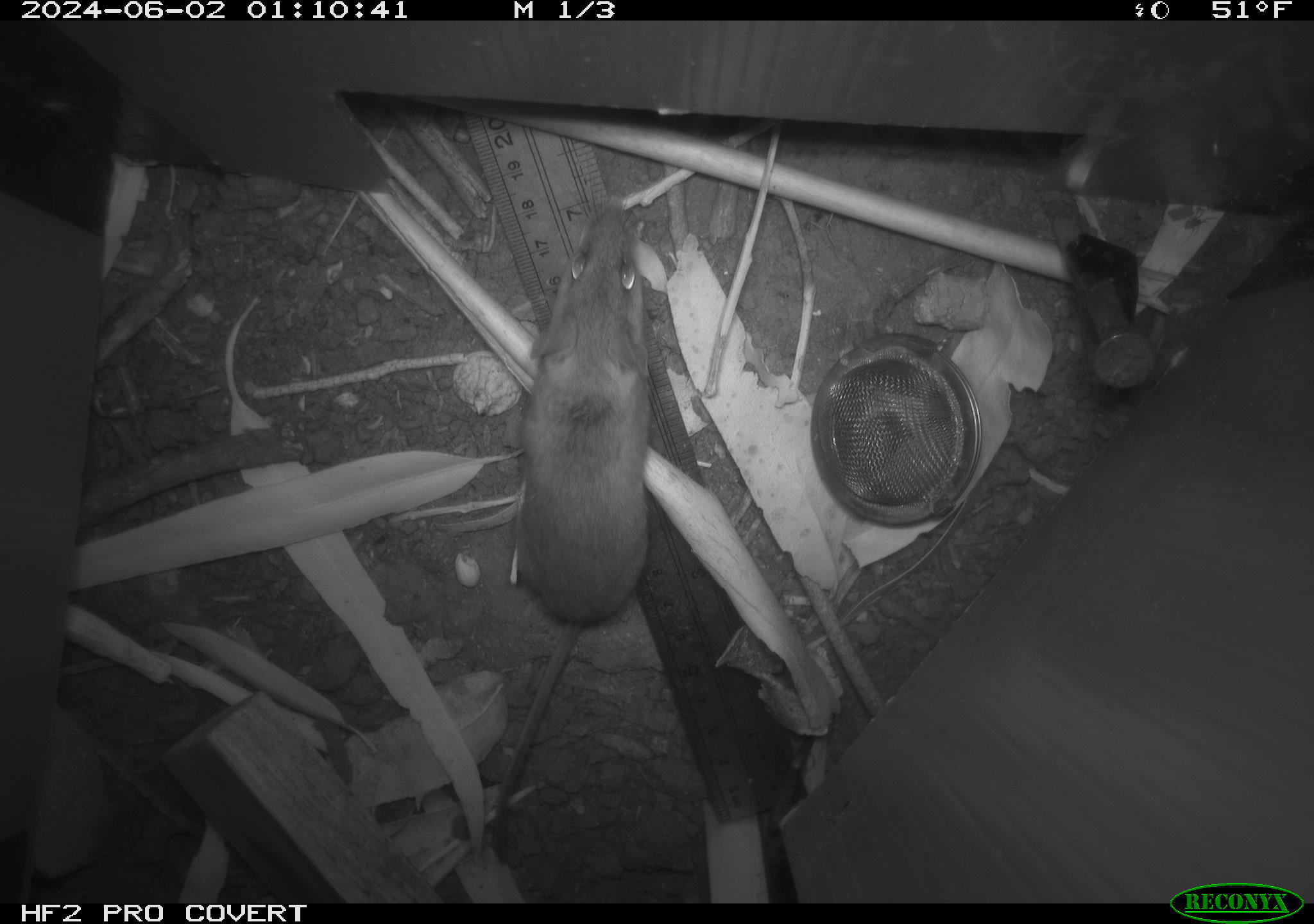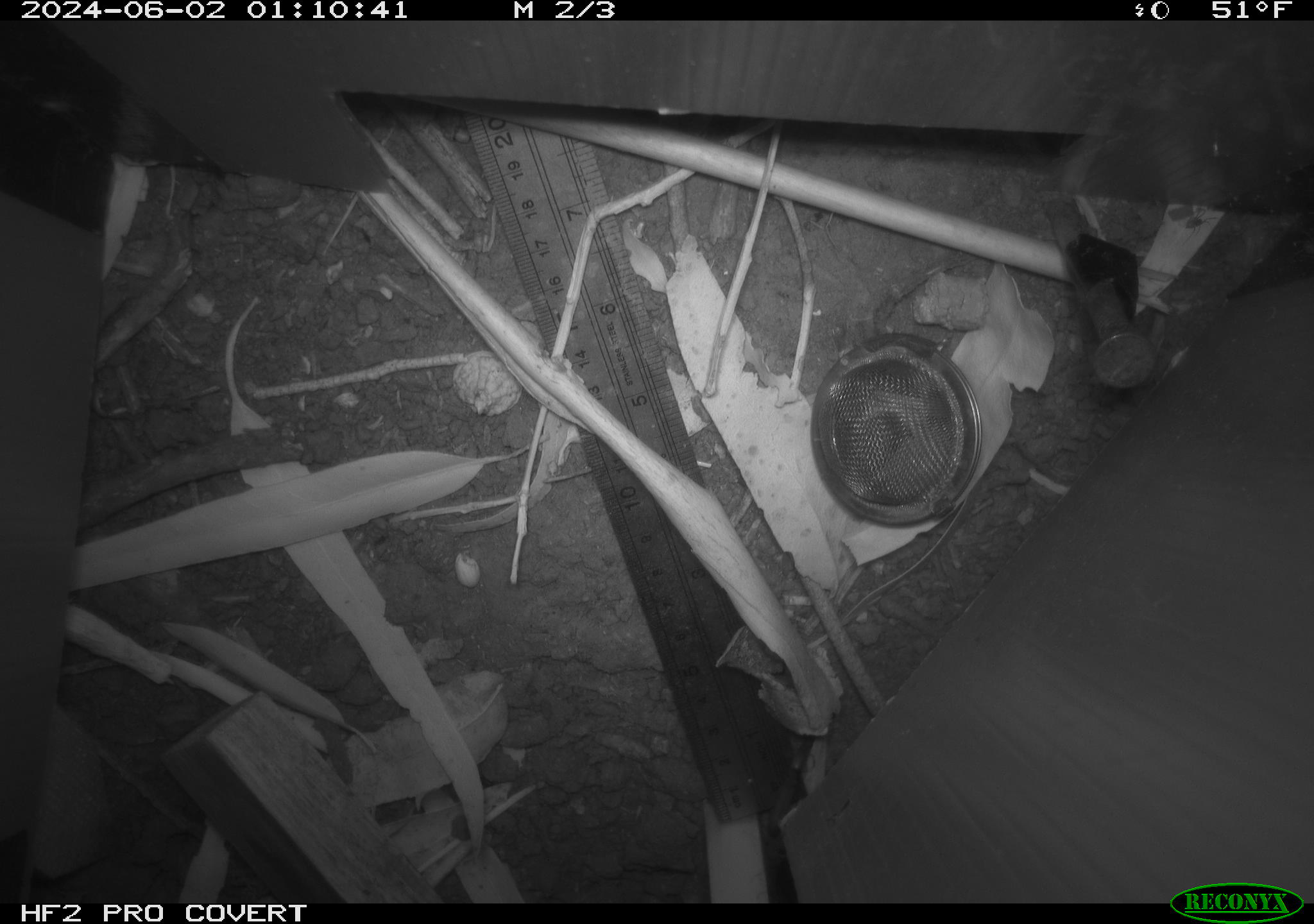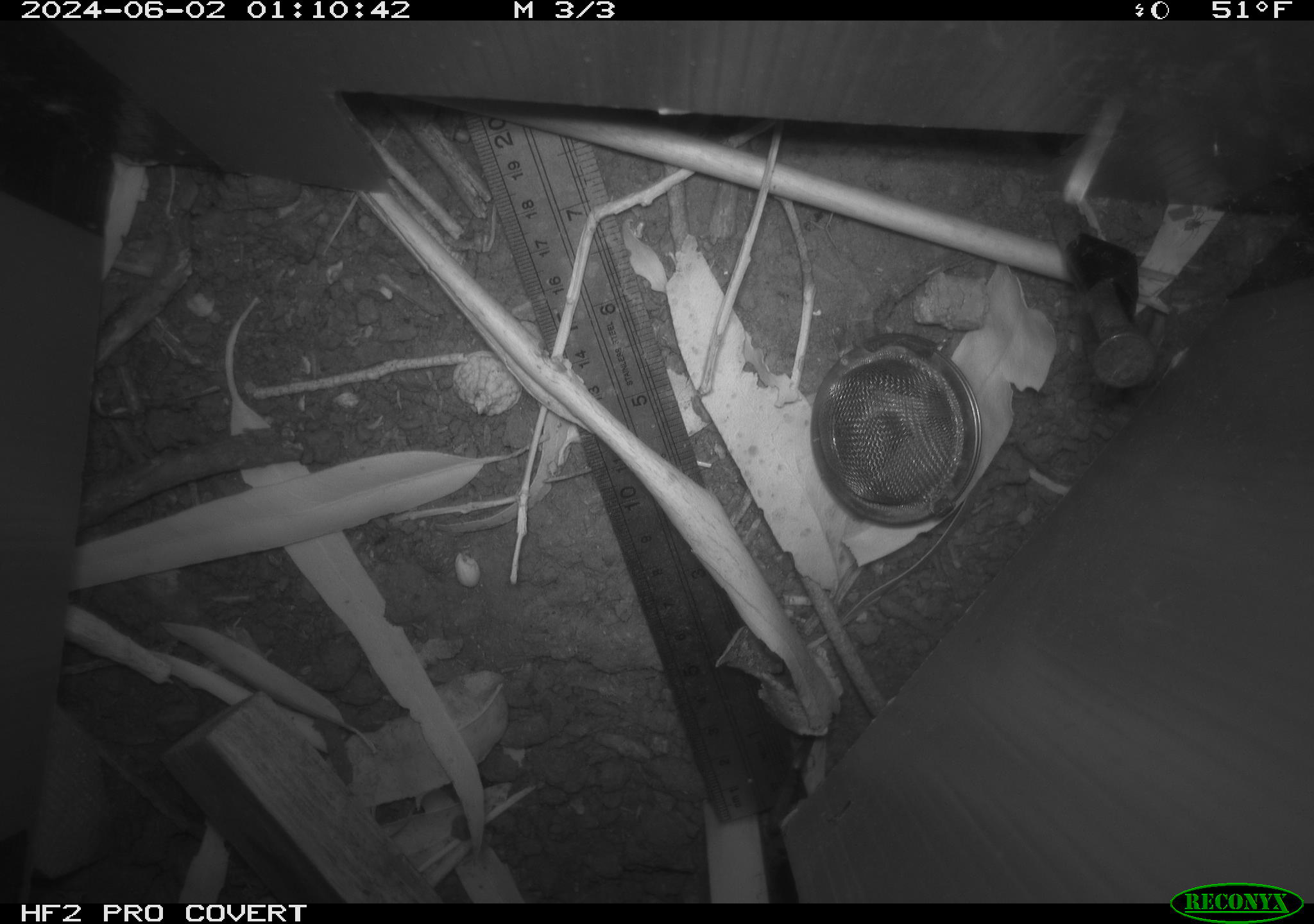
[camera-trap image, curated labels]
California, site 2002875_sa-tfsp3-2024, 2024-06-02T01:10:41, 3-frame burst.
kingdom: Animalia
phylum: Chordata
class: Mammalia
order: Rodentia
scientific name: Rodentia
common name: mouse species